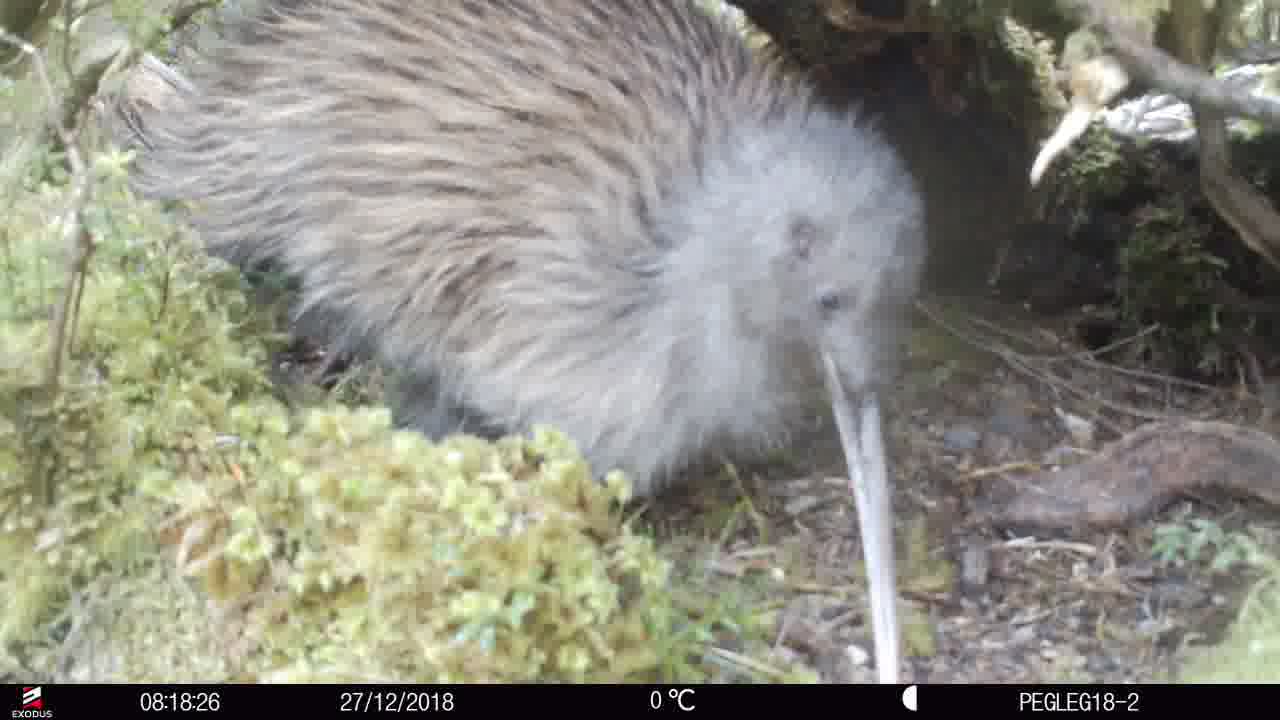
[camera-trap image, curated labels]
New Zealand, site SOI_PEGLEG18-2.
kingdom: Animalia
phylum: Chordata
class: Aves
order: Apterygiformes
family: Apterygidae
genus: Apteryx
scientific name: Apteryx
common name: kiwi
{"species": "kiwi (Apteryx)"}